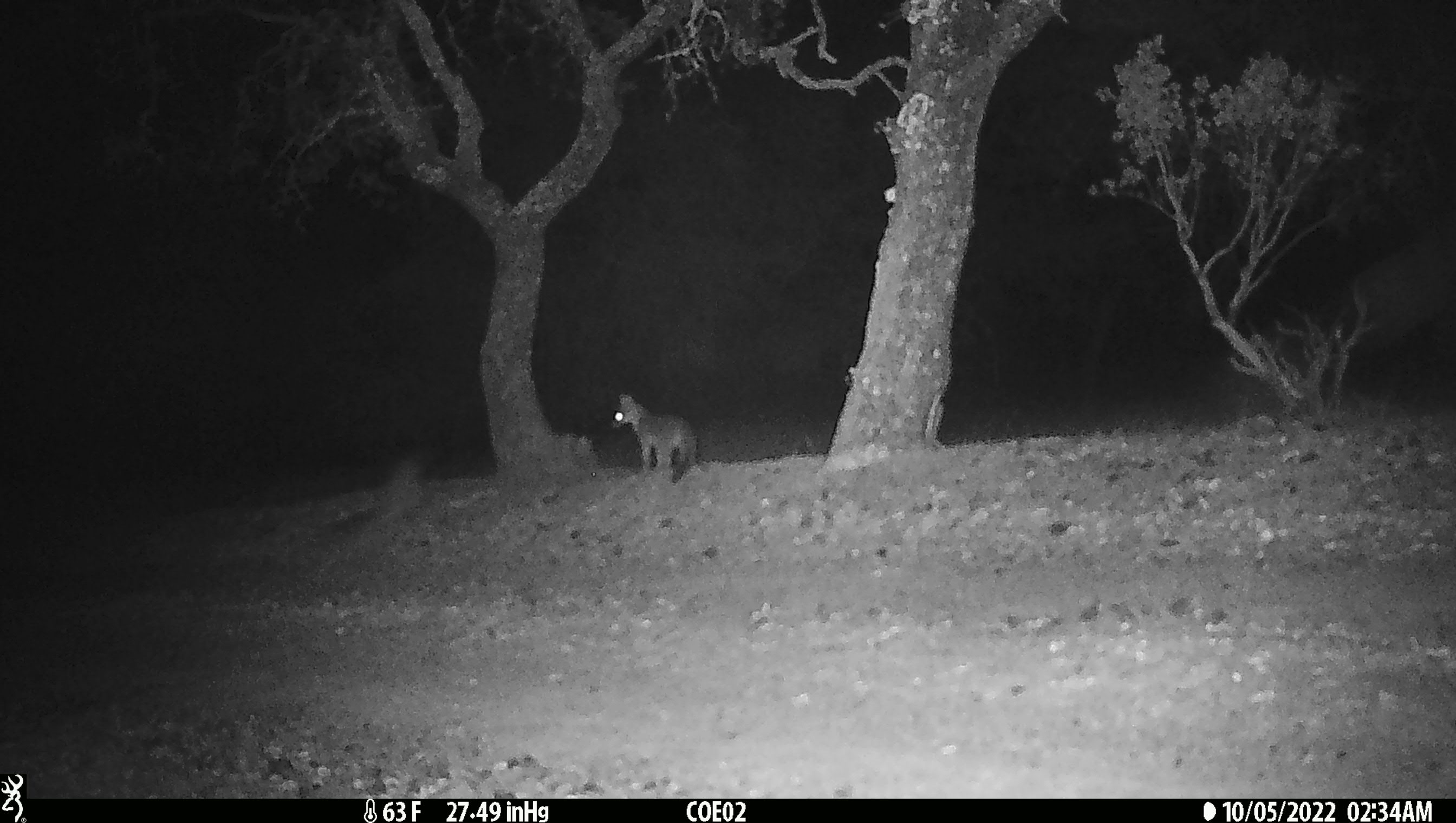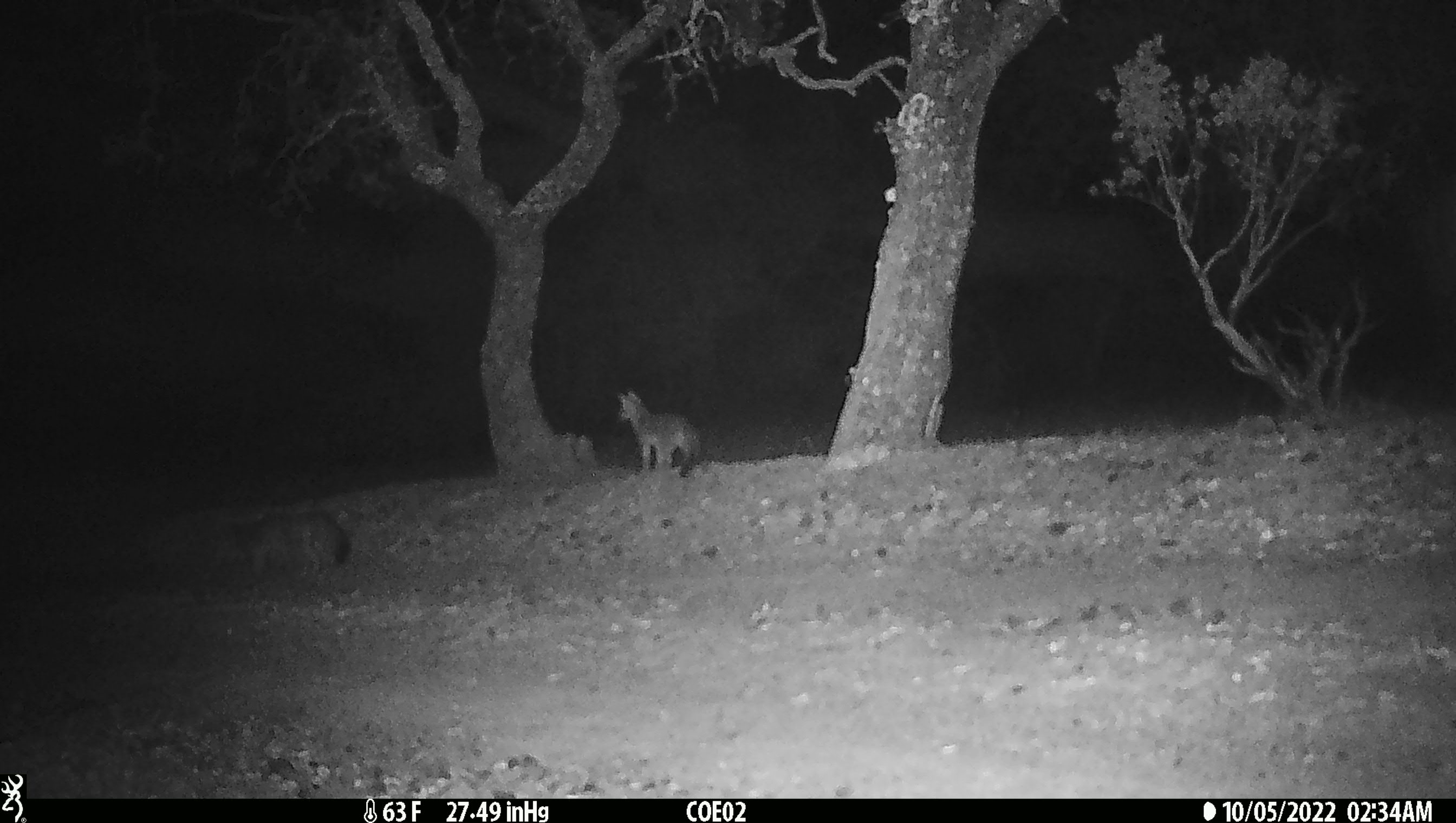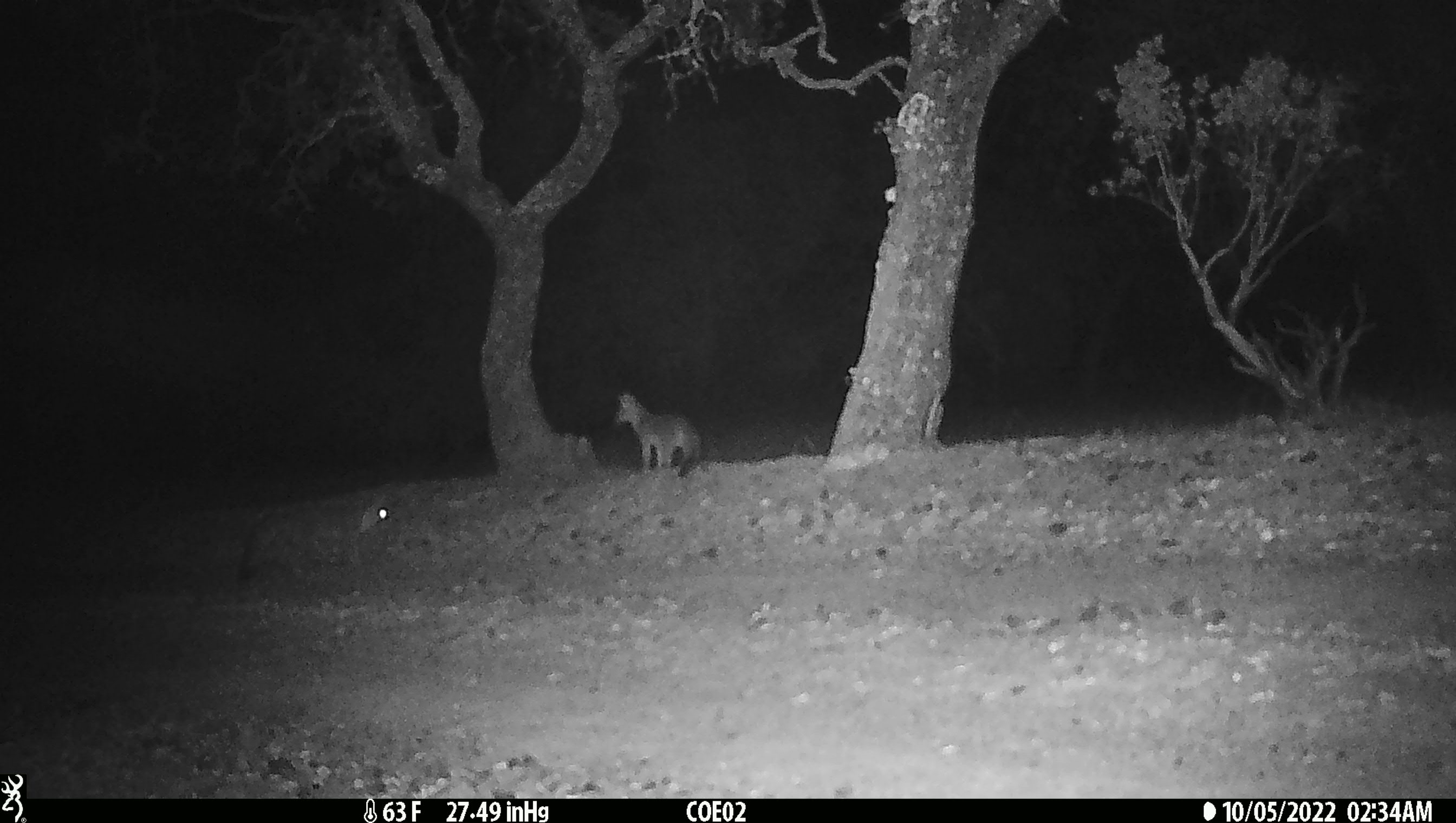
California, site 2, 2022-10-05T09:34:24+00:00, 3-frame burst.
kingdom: Animalia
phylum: Chordata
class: Mammalia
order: Carnivora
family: Canidae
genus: Urocyon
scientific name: Urocyon cinereoargenteus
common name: gray fox